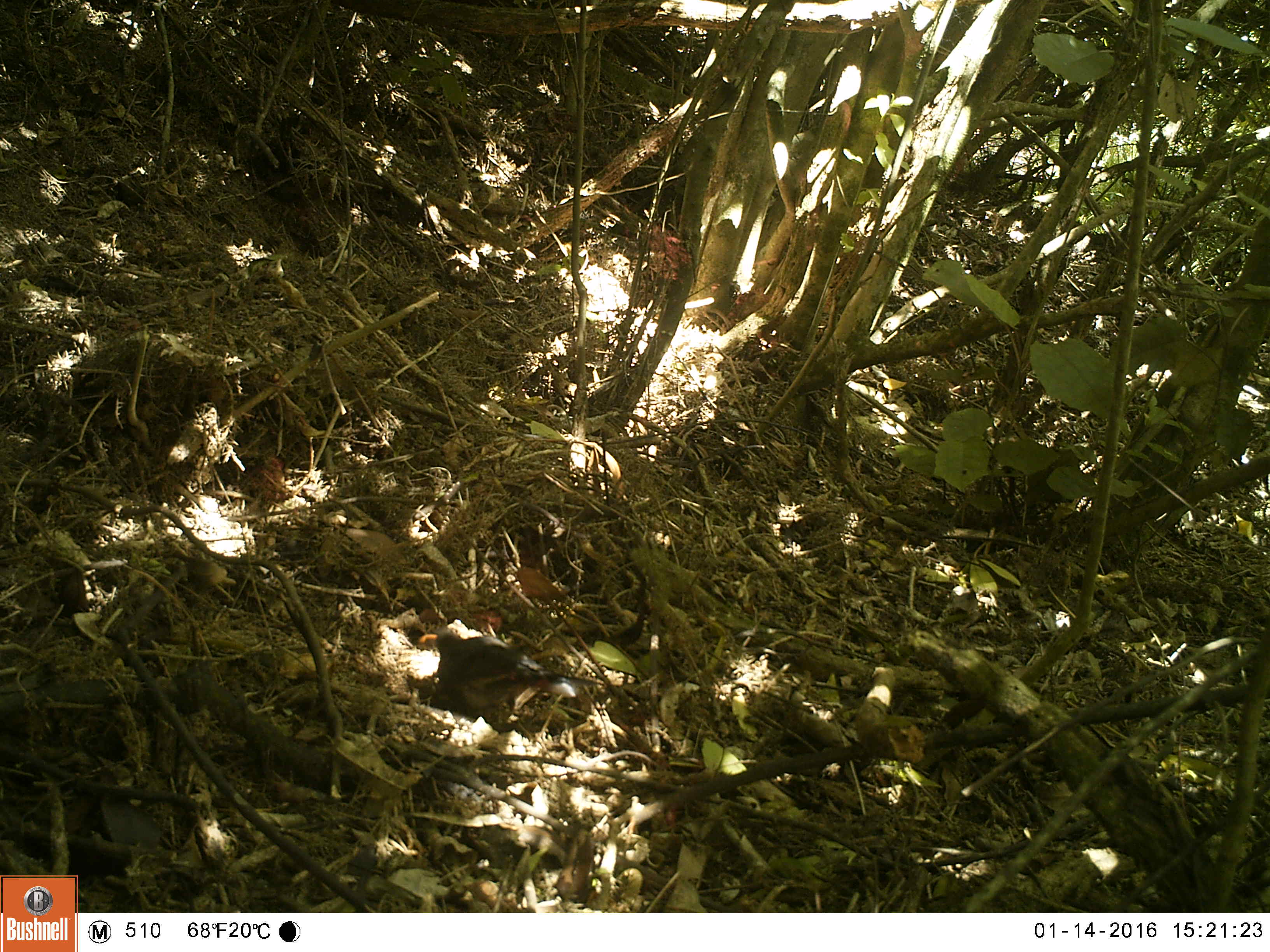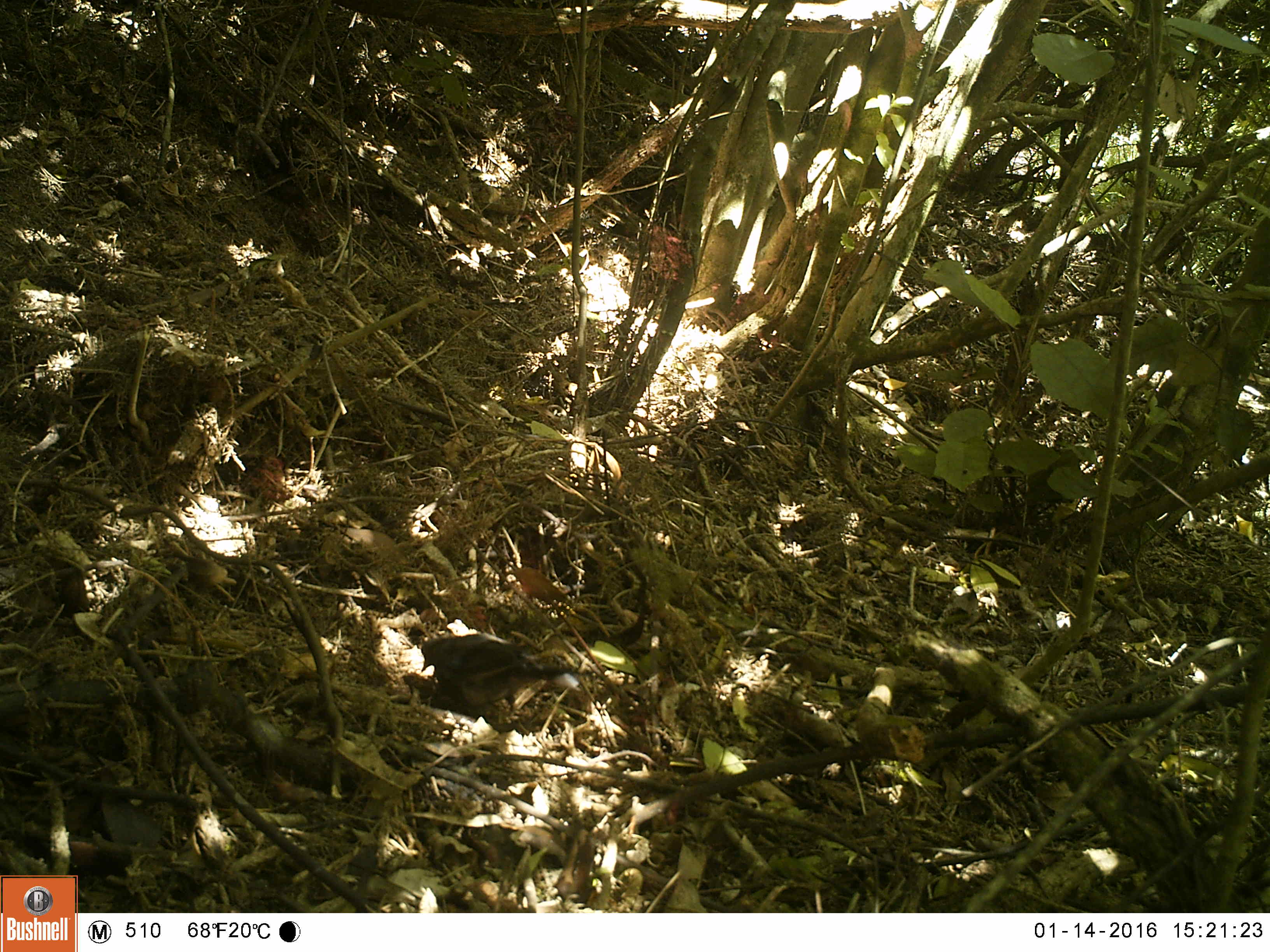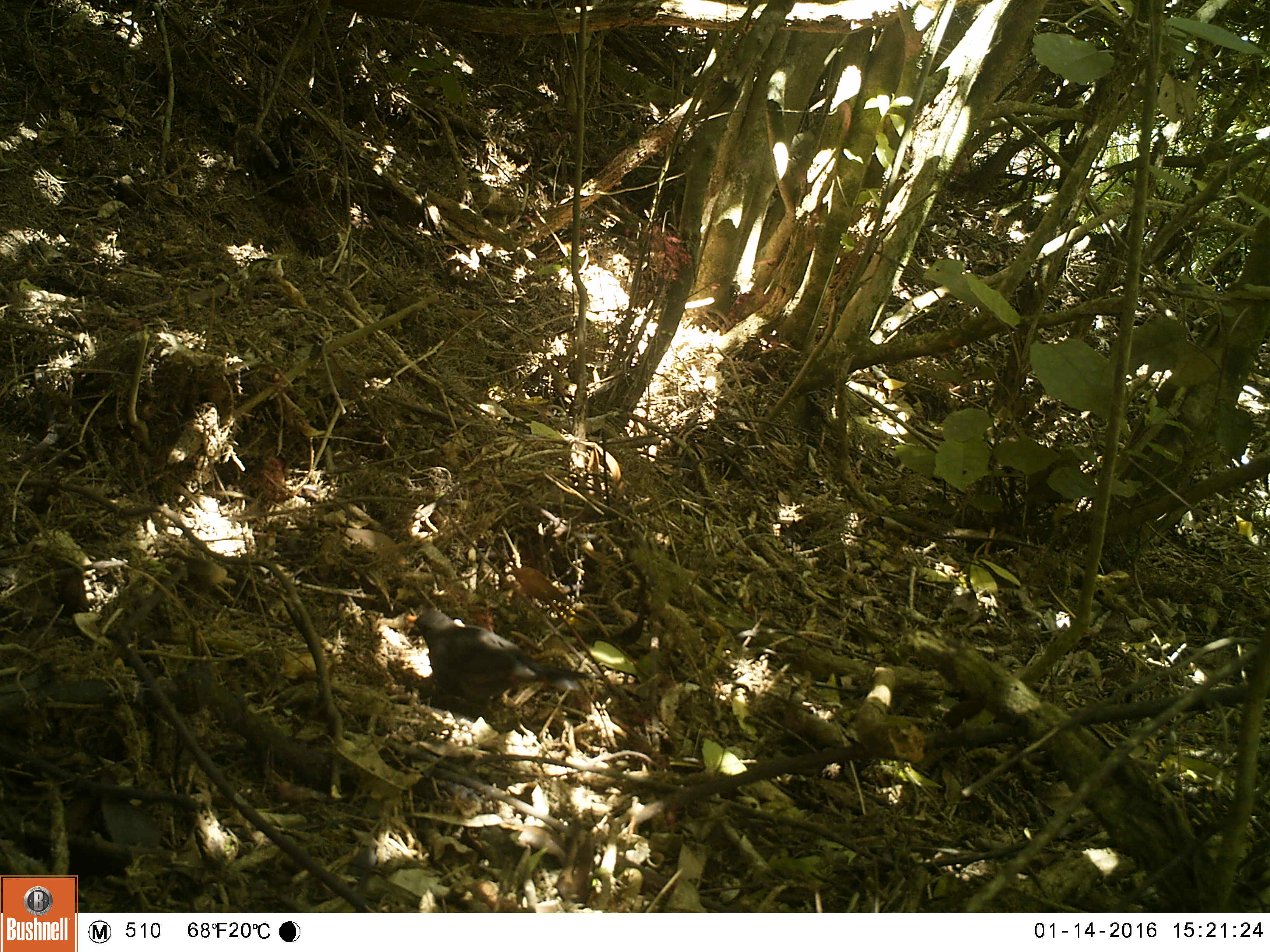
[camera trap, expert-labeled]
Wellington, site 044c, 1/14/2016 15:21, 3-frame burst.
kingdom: Animalia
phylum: Chordata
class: Aves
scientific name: Aves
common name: bird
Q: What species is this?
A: Bird (Aves).